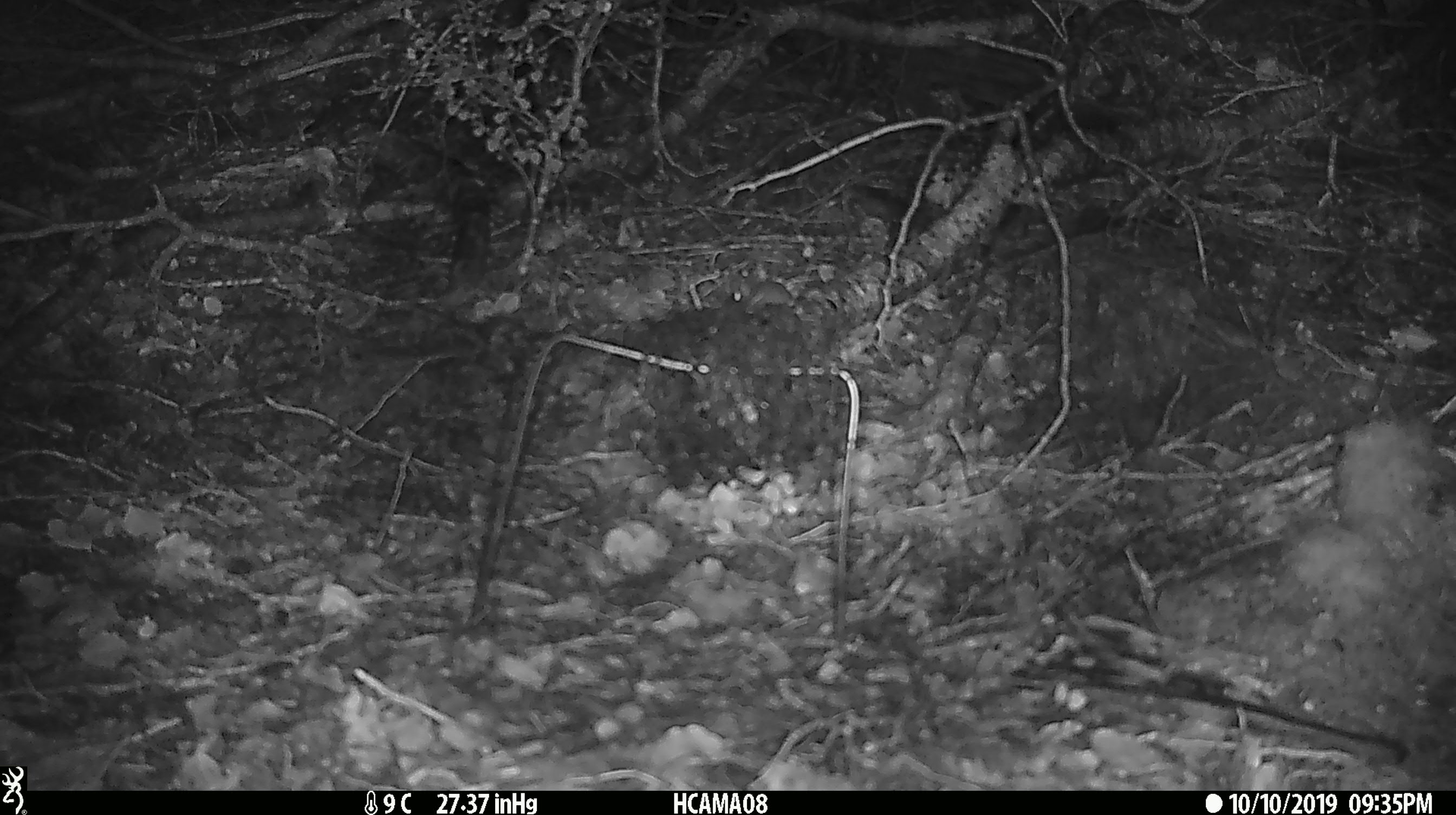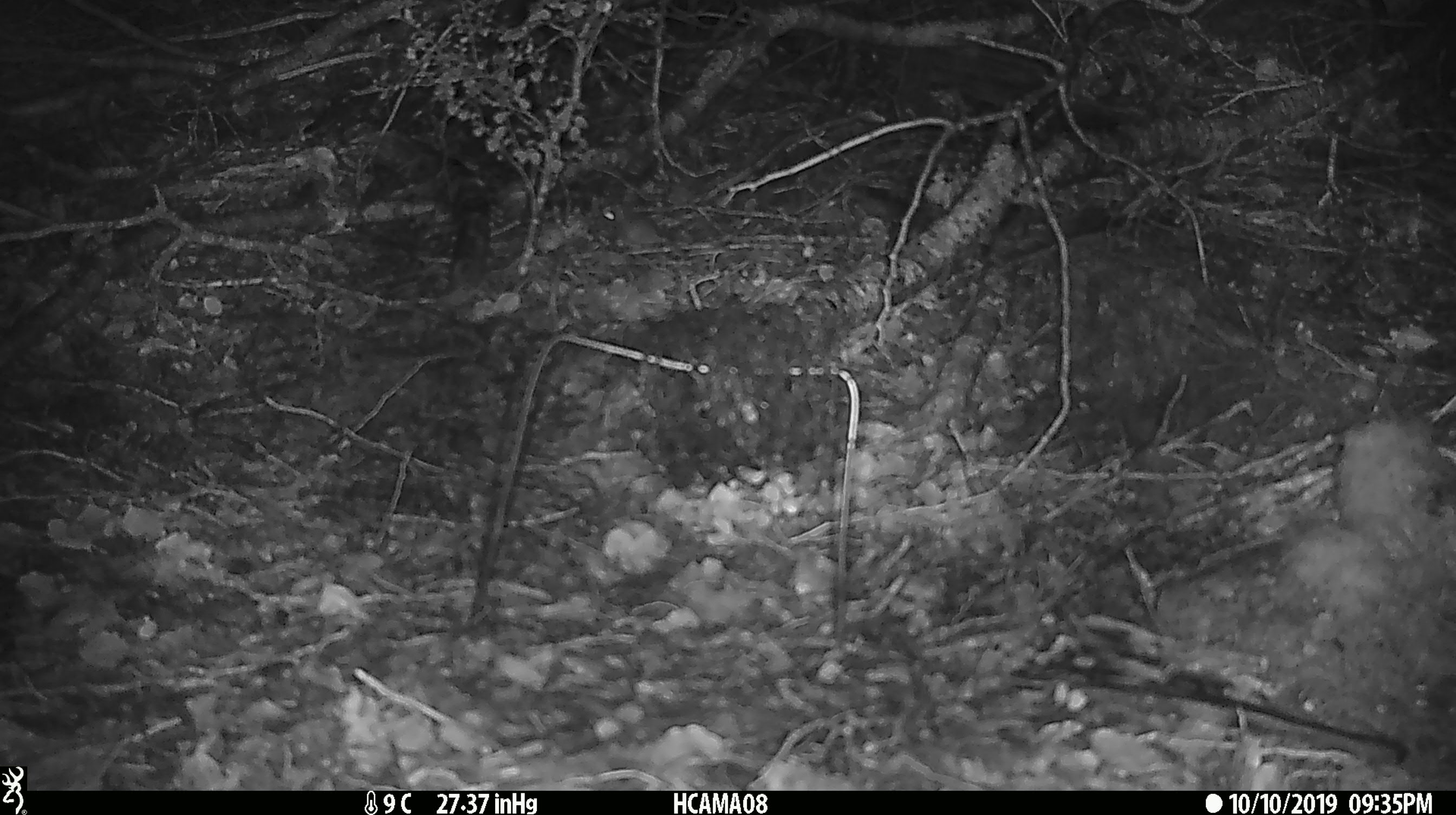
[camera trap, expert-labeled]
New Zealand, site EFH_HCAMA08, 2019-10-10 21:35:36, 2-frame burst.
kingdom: Animalia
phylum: Chordata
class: Mammalia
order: Rodentia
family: Muridae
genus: Mus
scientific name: Mus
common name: mouse